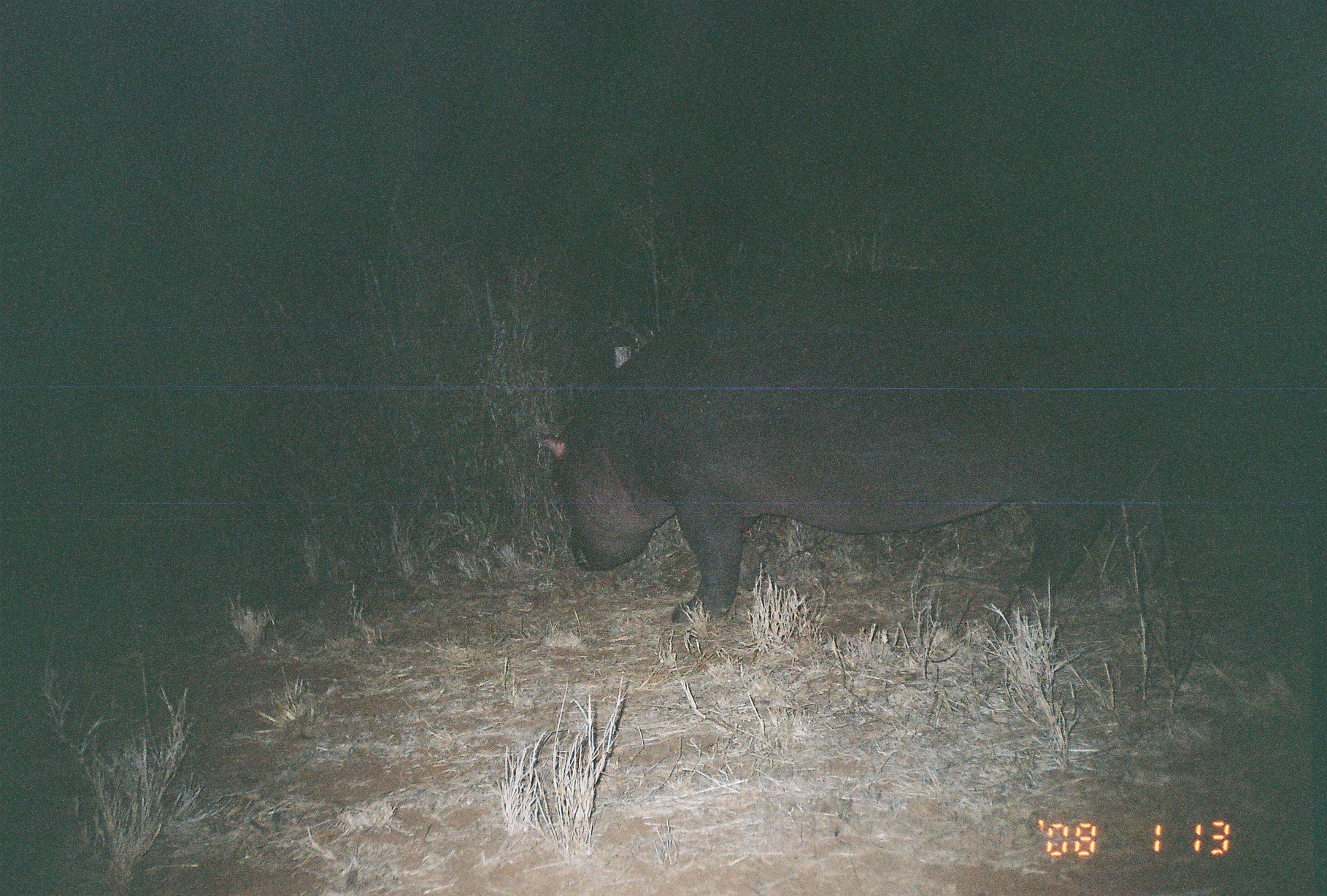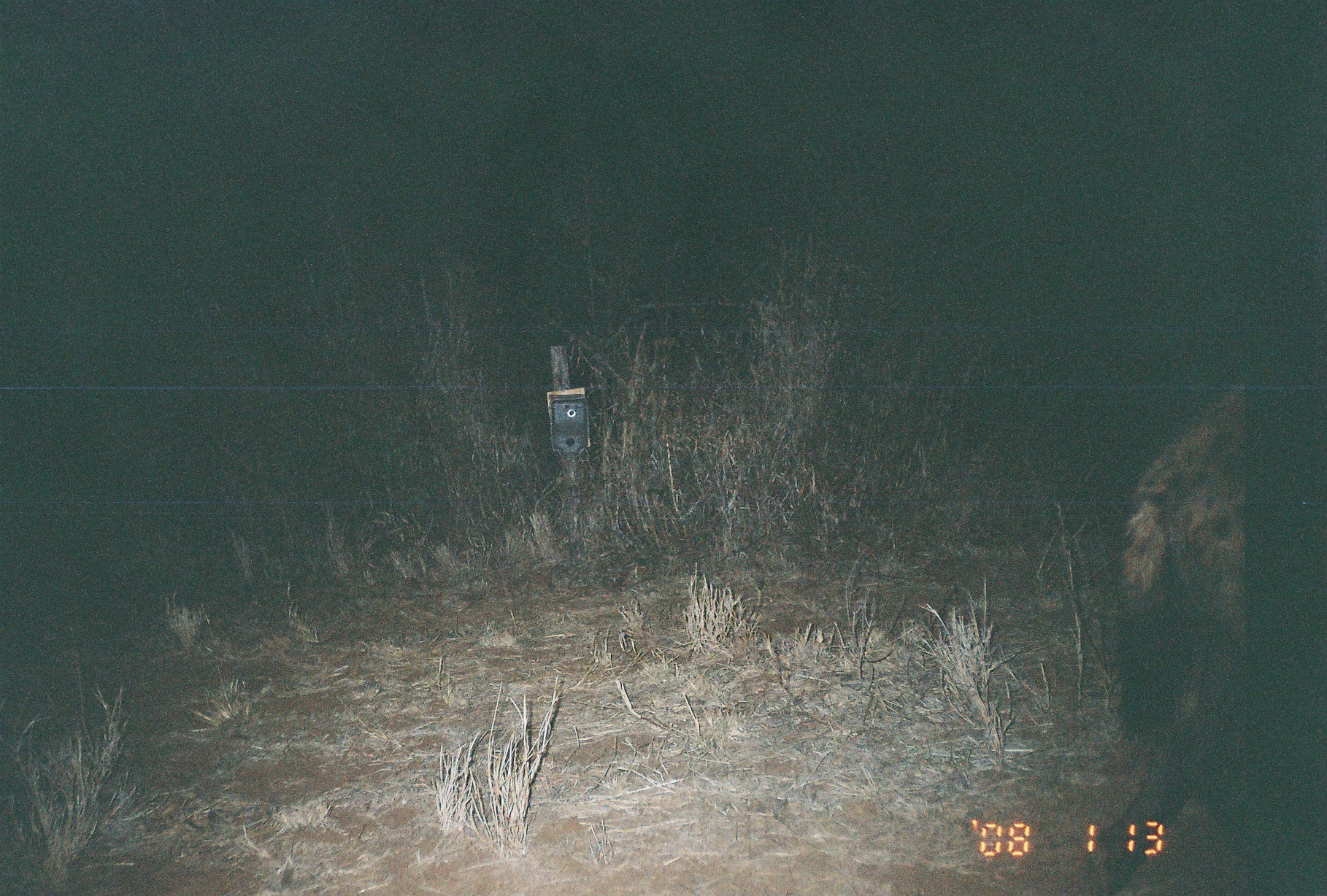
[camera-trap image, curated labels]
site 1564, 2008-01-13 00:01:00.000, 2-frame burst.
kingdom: Animalia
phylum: Chordata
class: Mammalia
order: Artiodactyla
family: Hippopotamidae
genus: Hippopotamus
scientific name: Hippopotamus amphibius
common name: hippopotamus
Hippopotamus amphibius (hippopotamus), count 1.